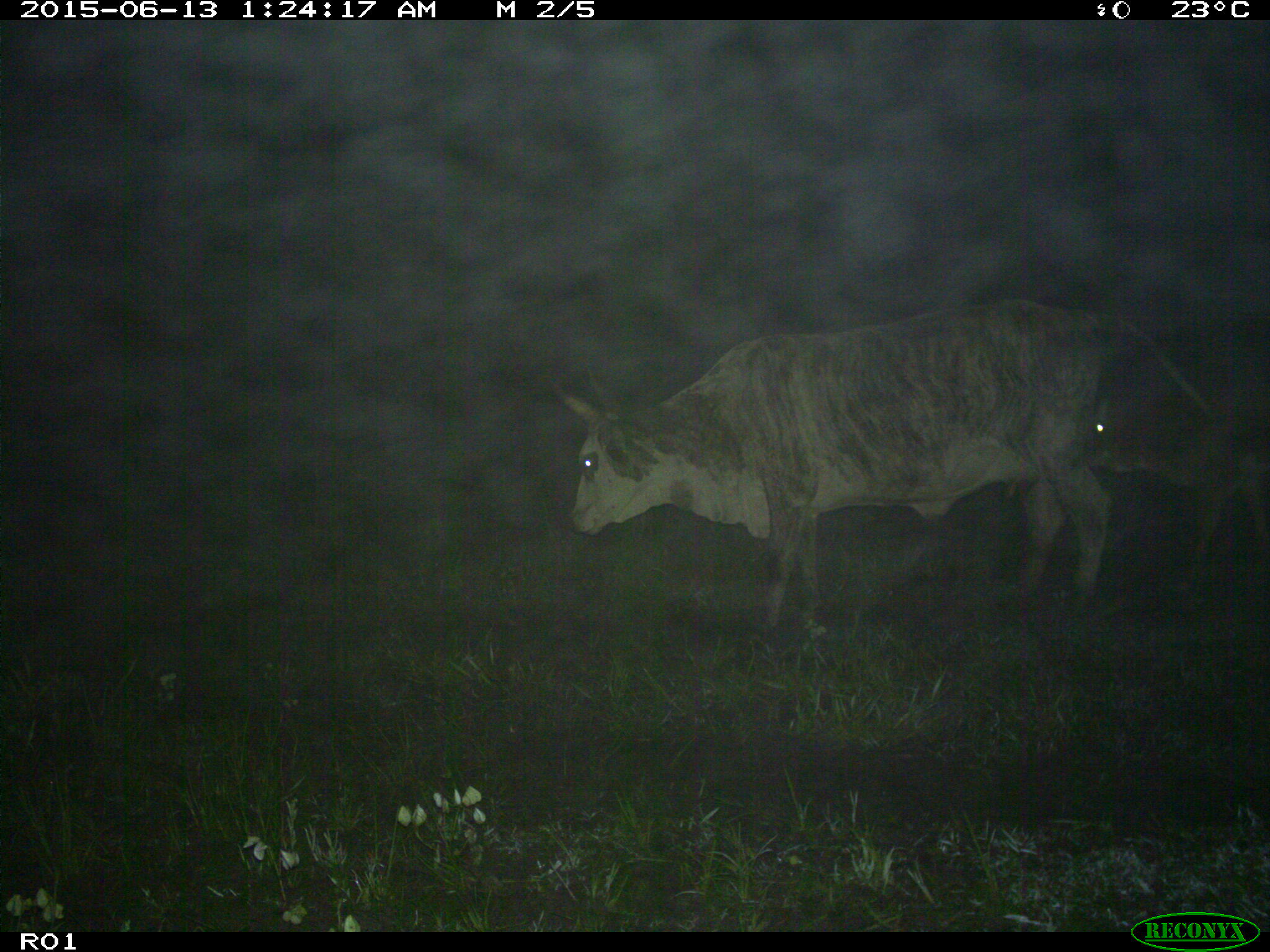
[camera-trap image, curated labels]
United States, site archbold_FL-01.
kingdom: Animalia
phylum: Chordata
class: Mammalia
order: Artiodactyla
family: Bovidae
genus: Bos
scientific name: Bos taurus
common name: domestic cow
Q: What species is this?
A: Bos taurus (domestic cow).